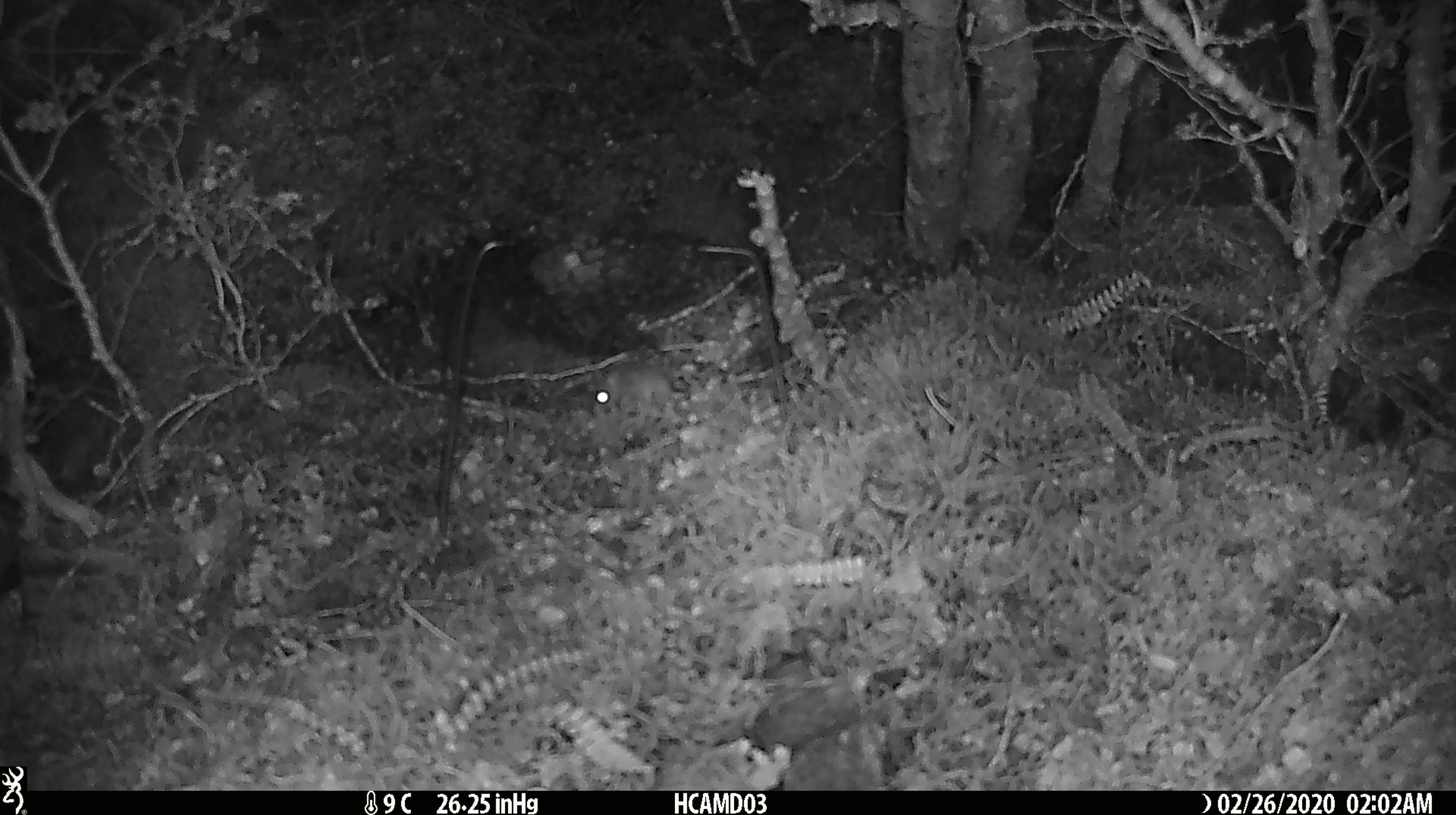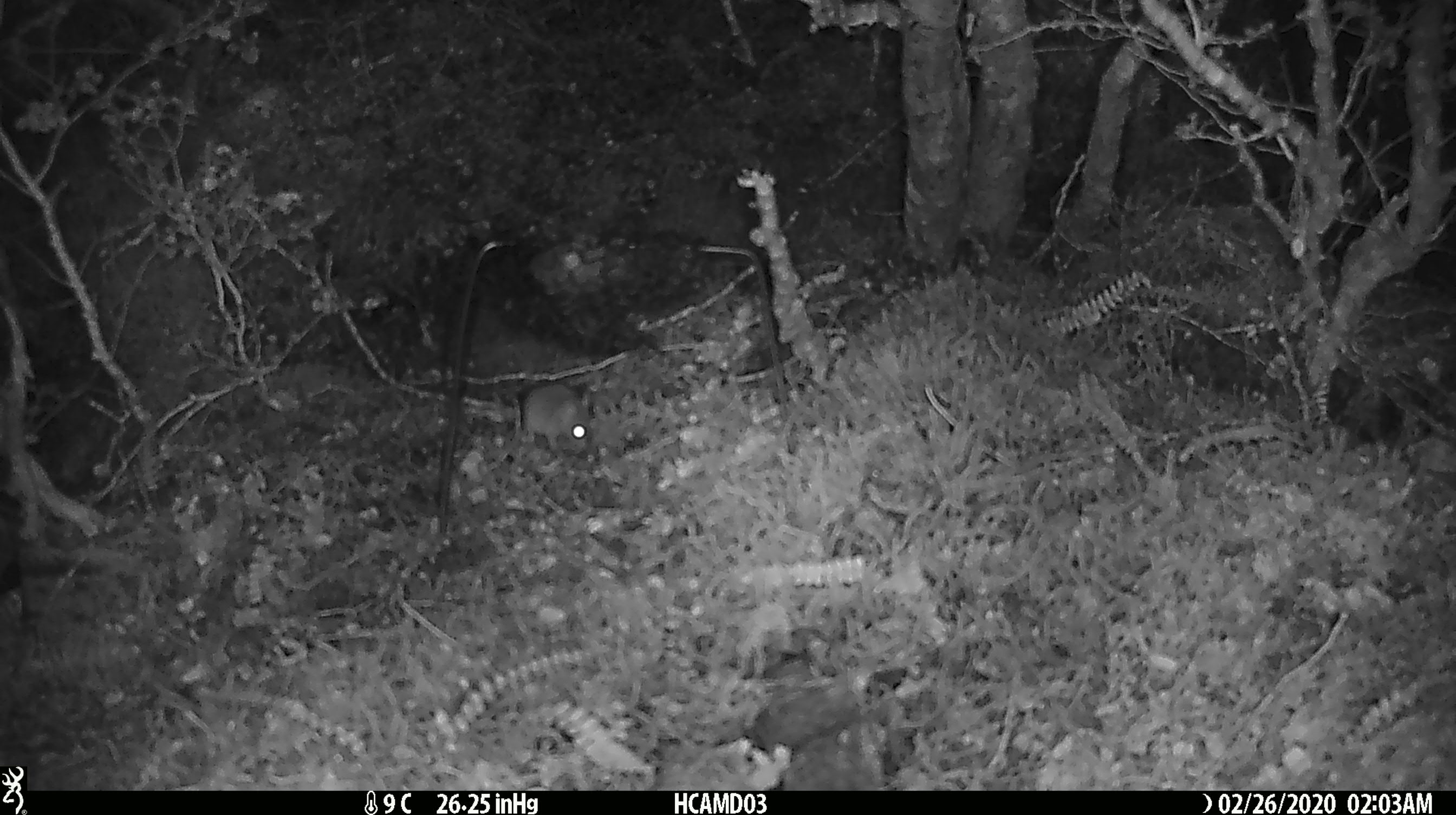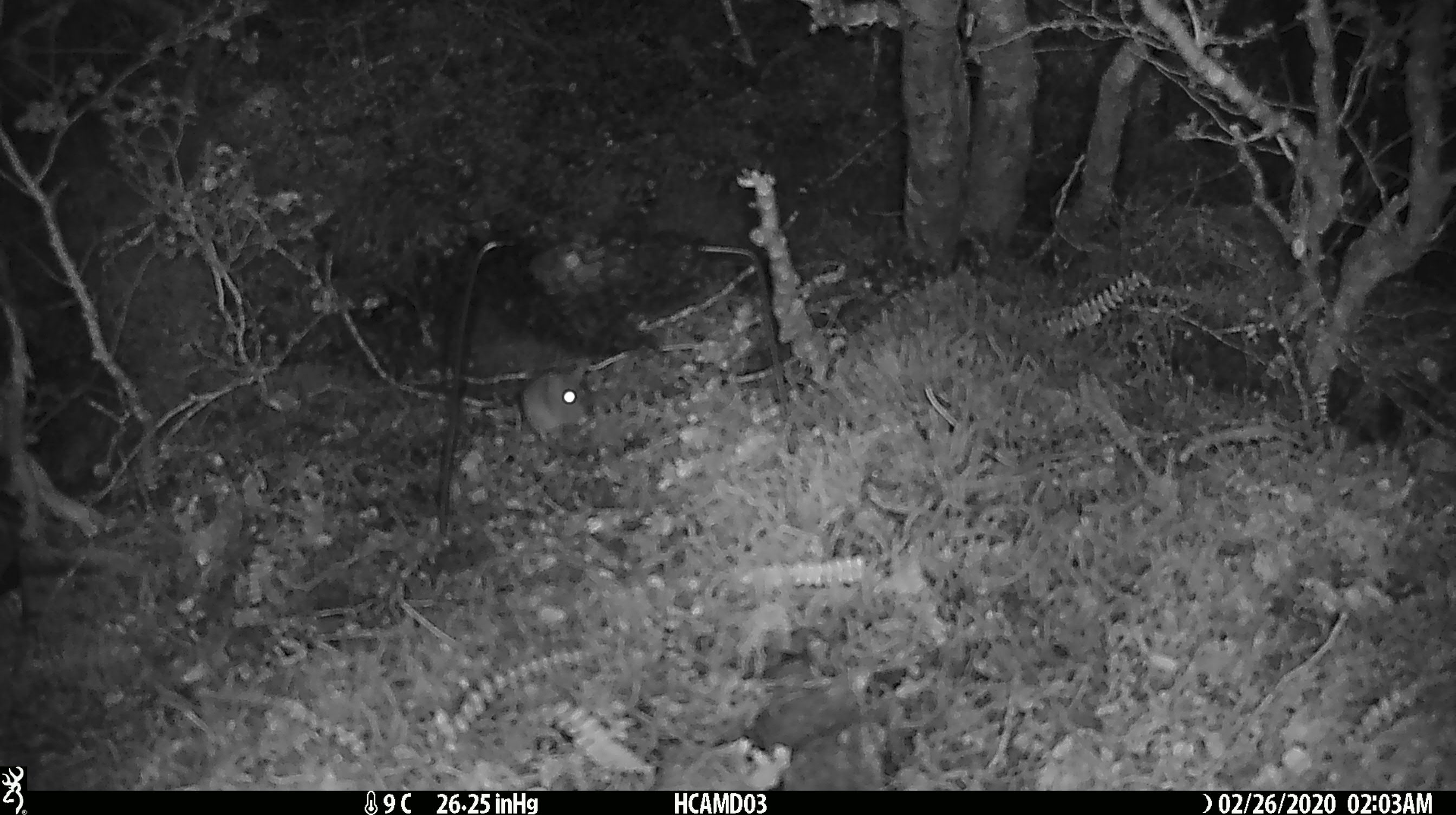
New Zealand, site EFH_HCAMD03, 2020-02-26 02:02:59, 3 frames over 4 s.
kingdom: Animalia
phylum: Chordata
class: Mammalia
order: Rodentia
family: Muridae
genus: Mus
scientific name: Mus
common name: mouse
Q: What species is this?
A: Mouse (Mus).